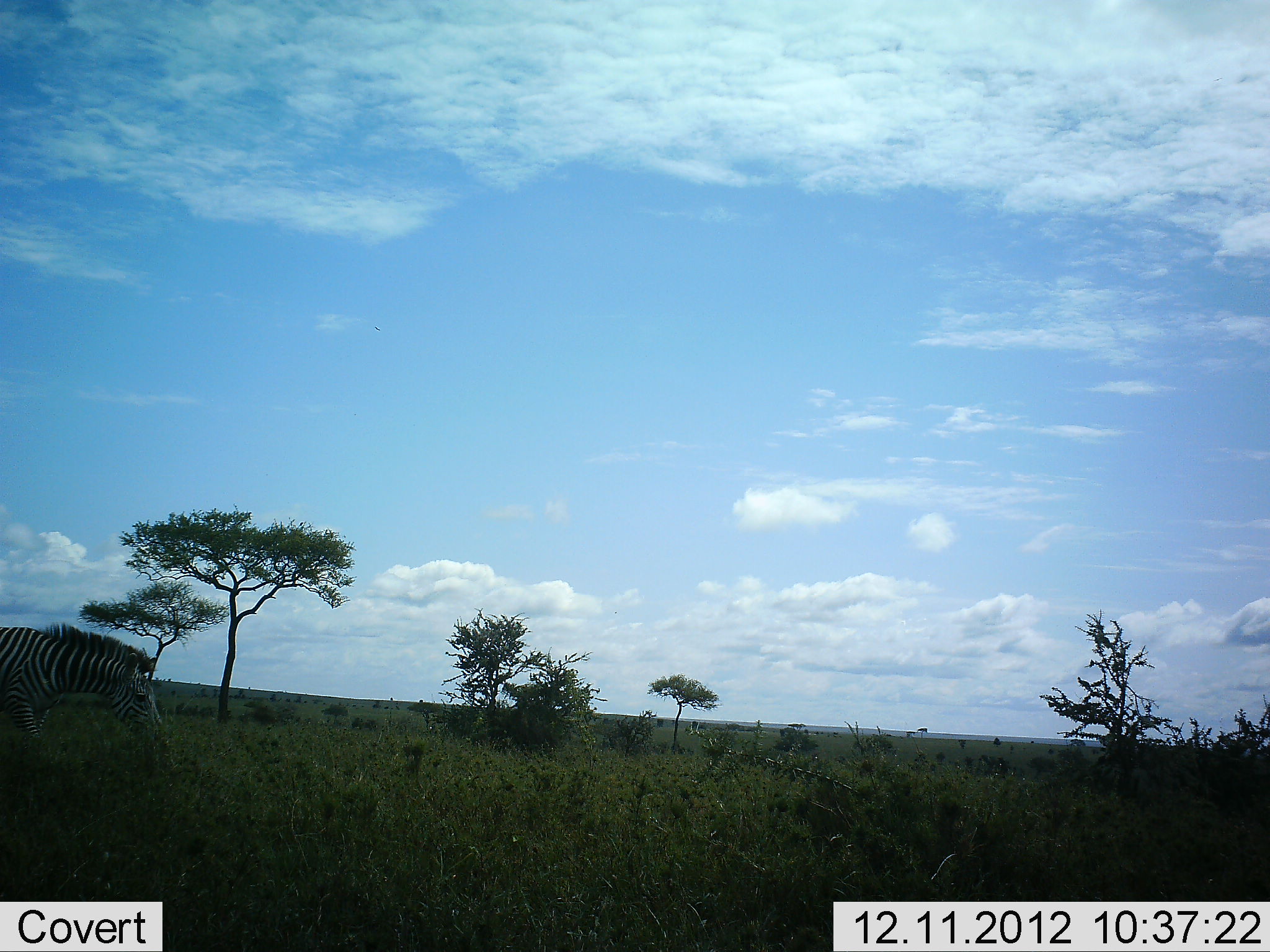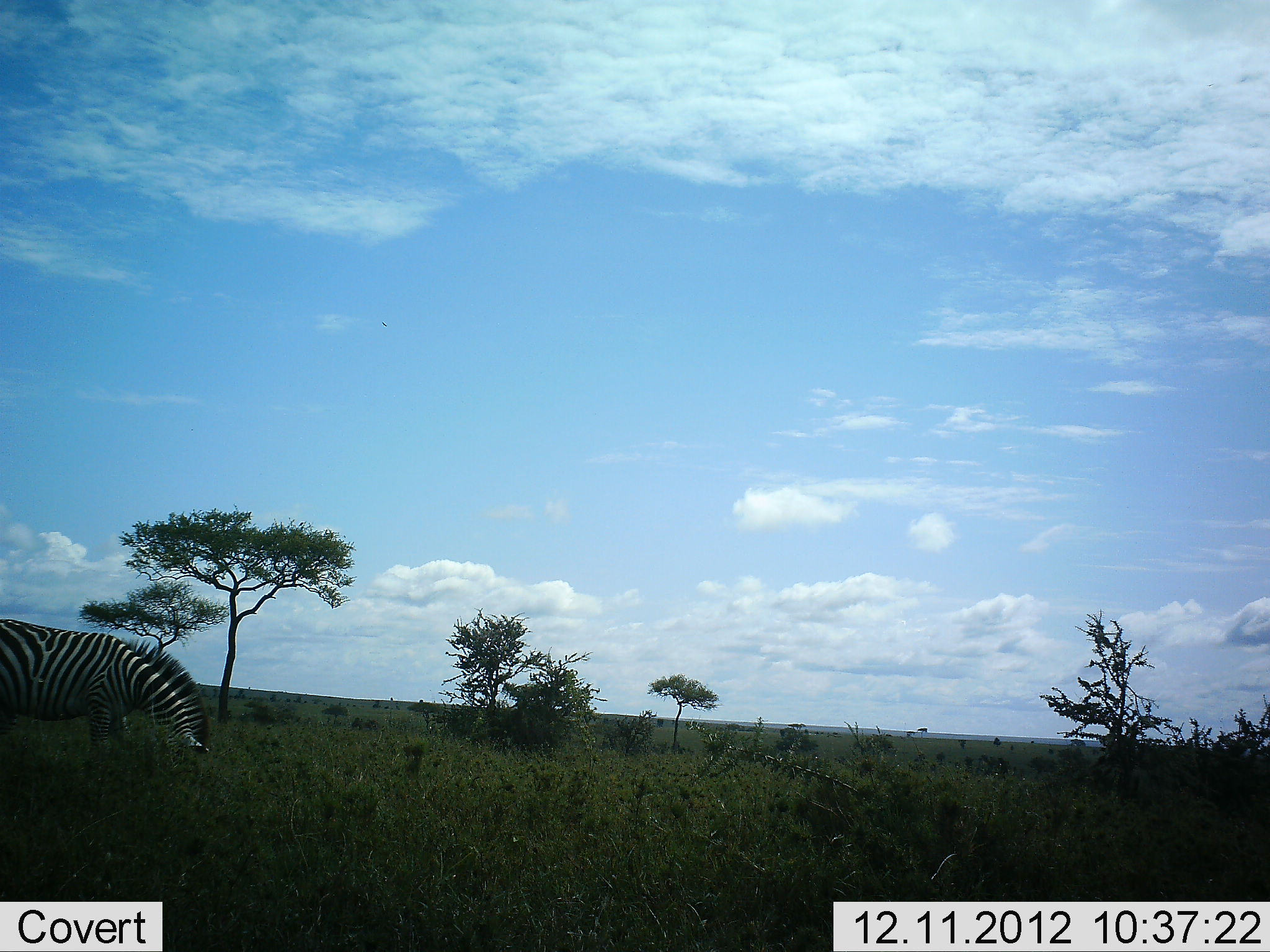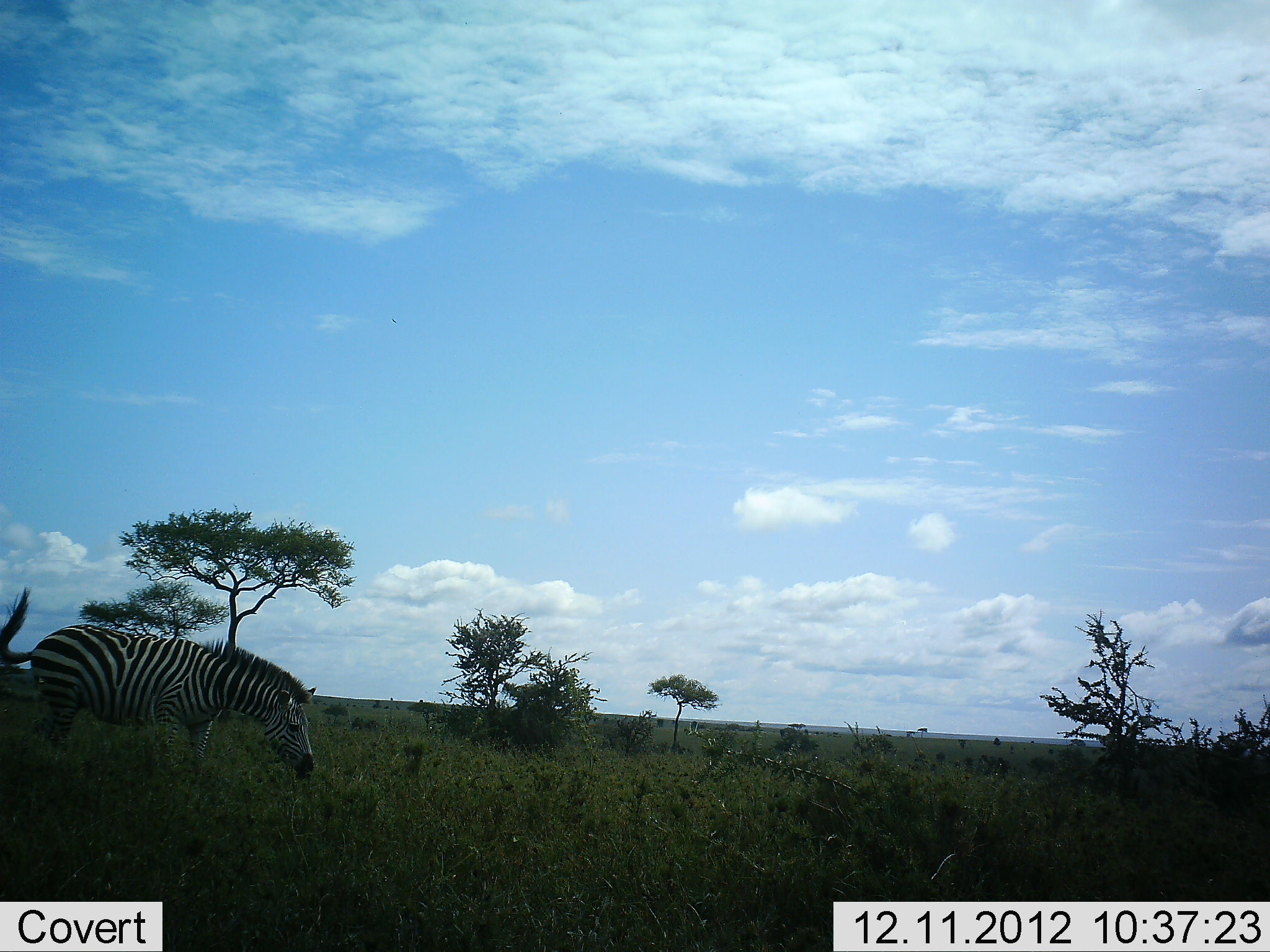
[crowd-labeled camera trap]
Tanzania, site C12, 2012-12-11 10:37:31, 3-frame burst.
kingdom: Animalia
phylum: Chordata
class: Mammalia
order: Perissodactyla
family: Equidae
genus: Equus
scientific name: Equus quagga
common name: plains zebra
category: zebra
Zebra (plains zebra) (Equus quagga), count 1. Behavior (volunteer vote fractions): standing 0%, resting 0%, moving 70%, interacting 0%. Young present (vote fraction): 0%. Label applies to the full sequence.